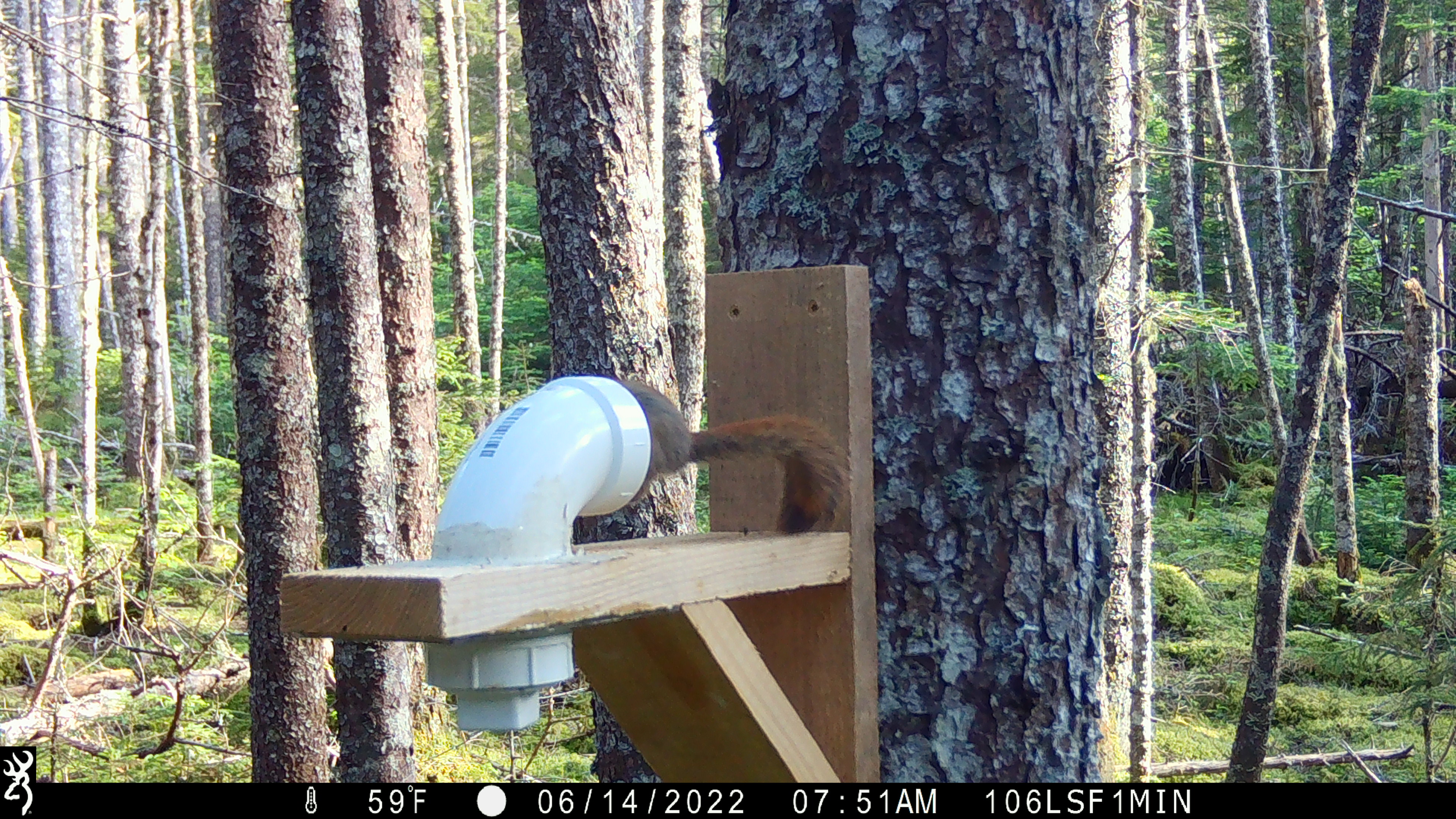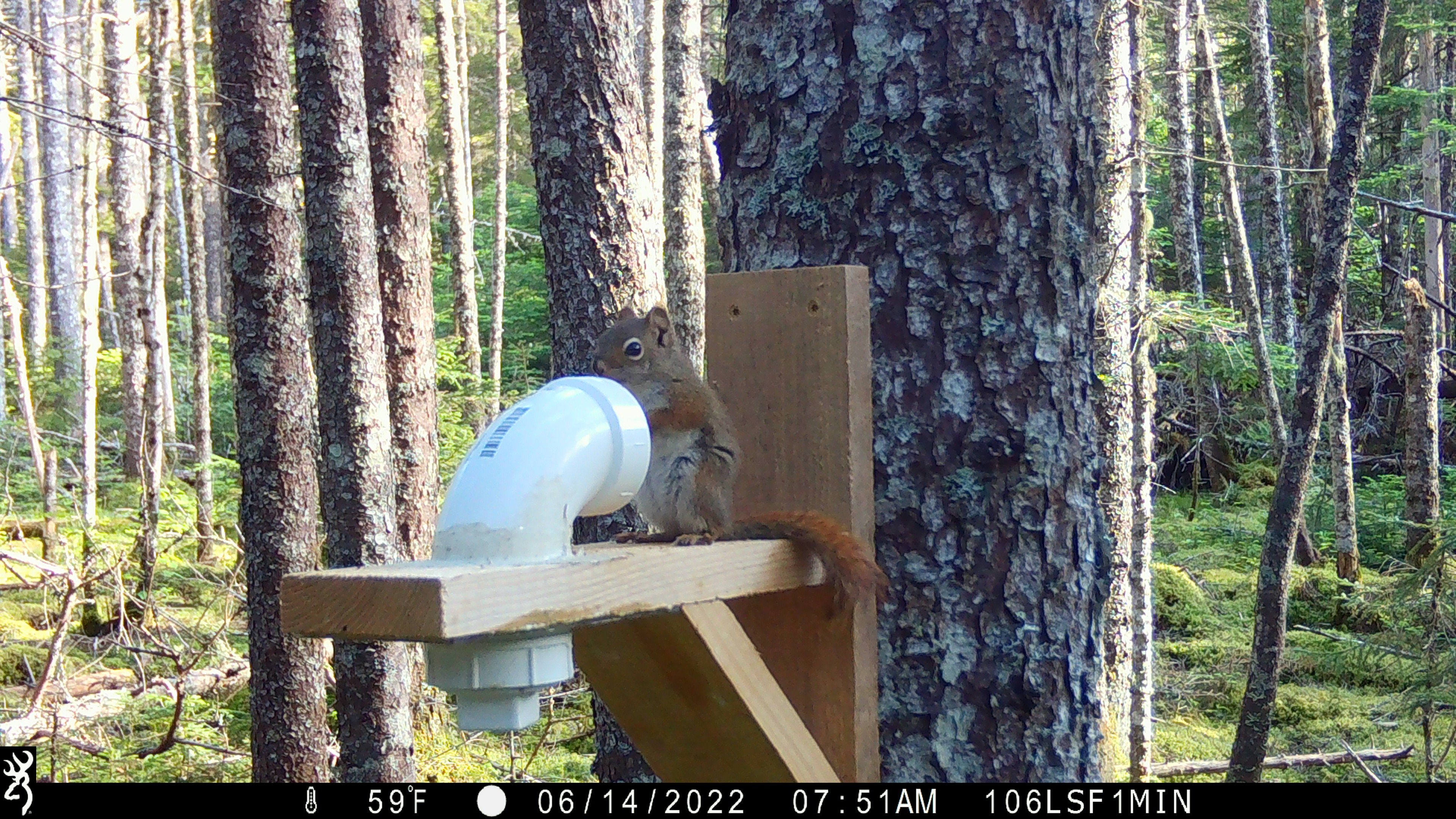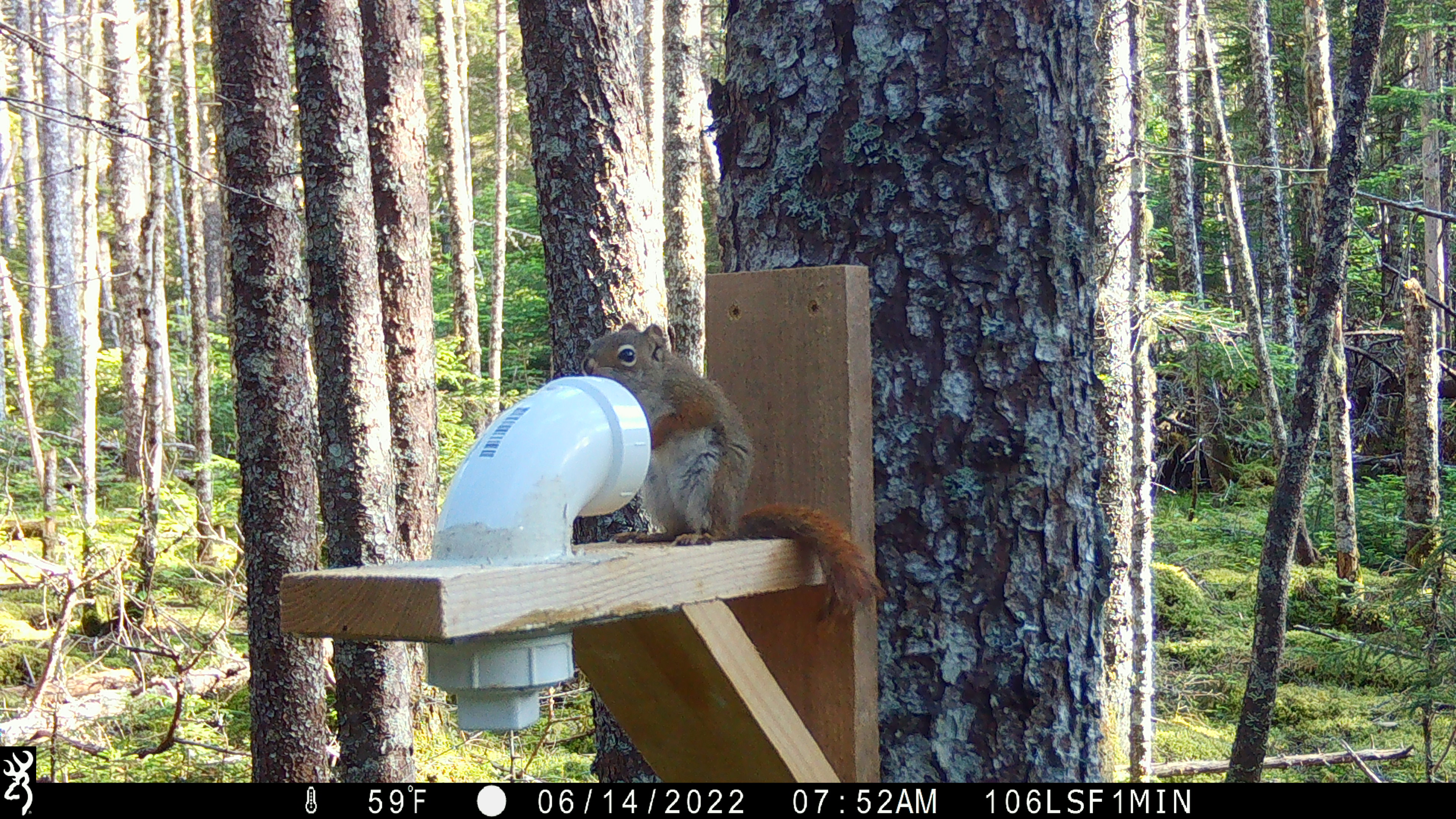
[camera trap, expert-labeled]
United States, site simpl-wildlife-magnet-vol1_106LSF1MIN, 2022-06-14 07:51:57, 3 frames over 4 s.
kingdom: Animalia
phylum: Chordata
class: Mammalia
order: Rodentia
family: Sciuridae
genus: Tamiasciurus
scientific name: Tamiasciurus hudsonicus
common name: red squirrel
Red squirrel (Tamiasciurus hudsonicus).